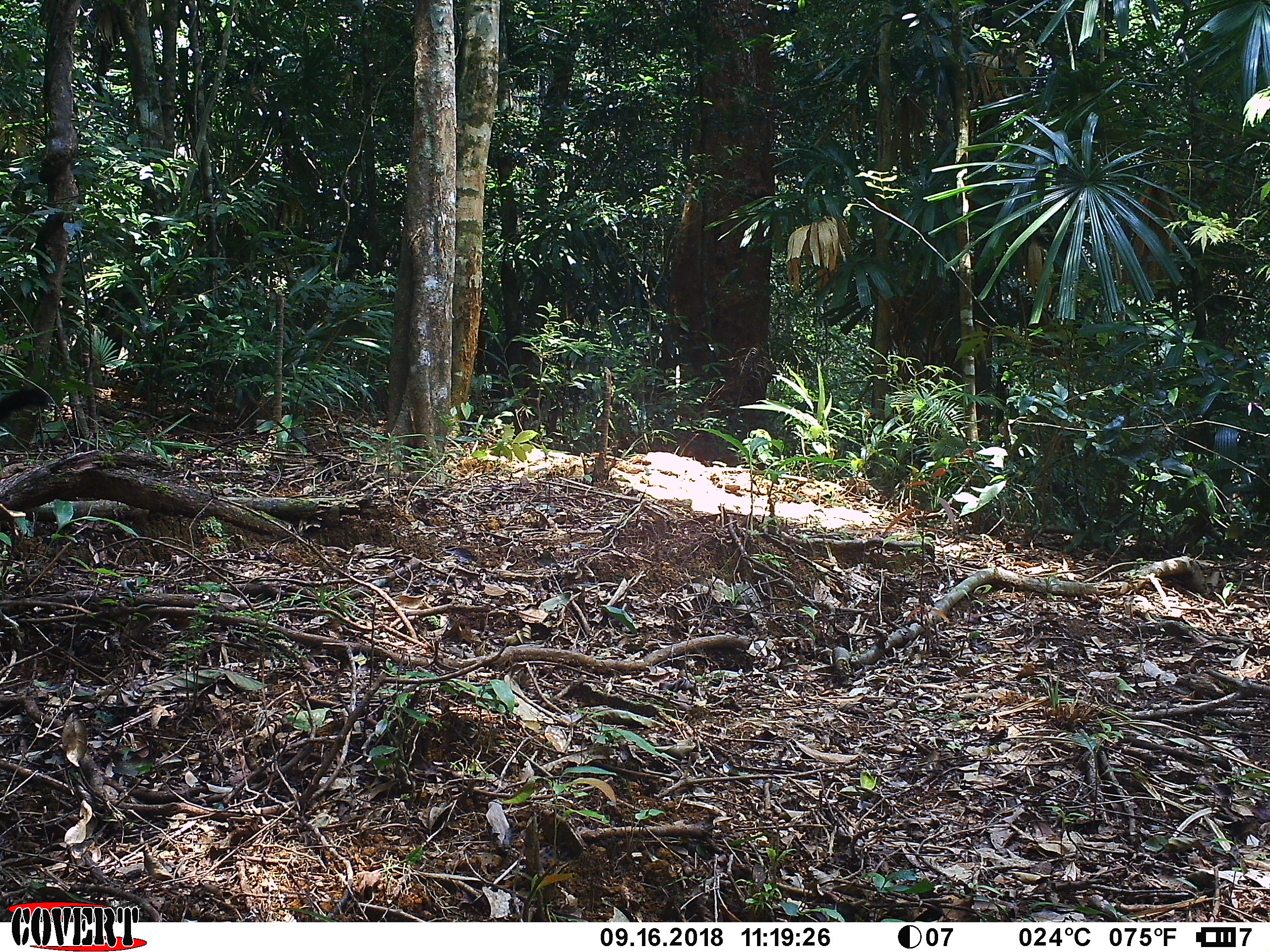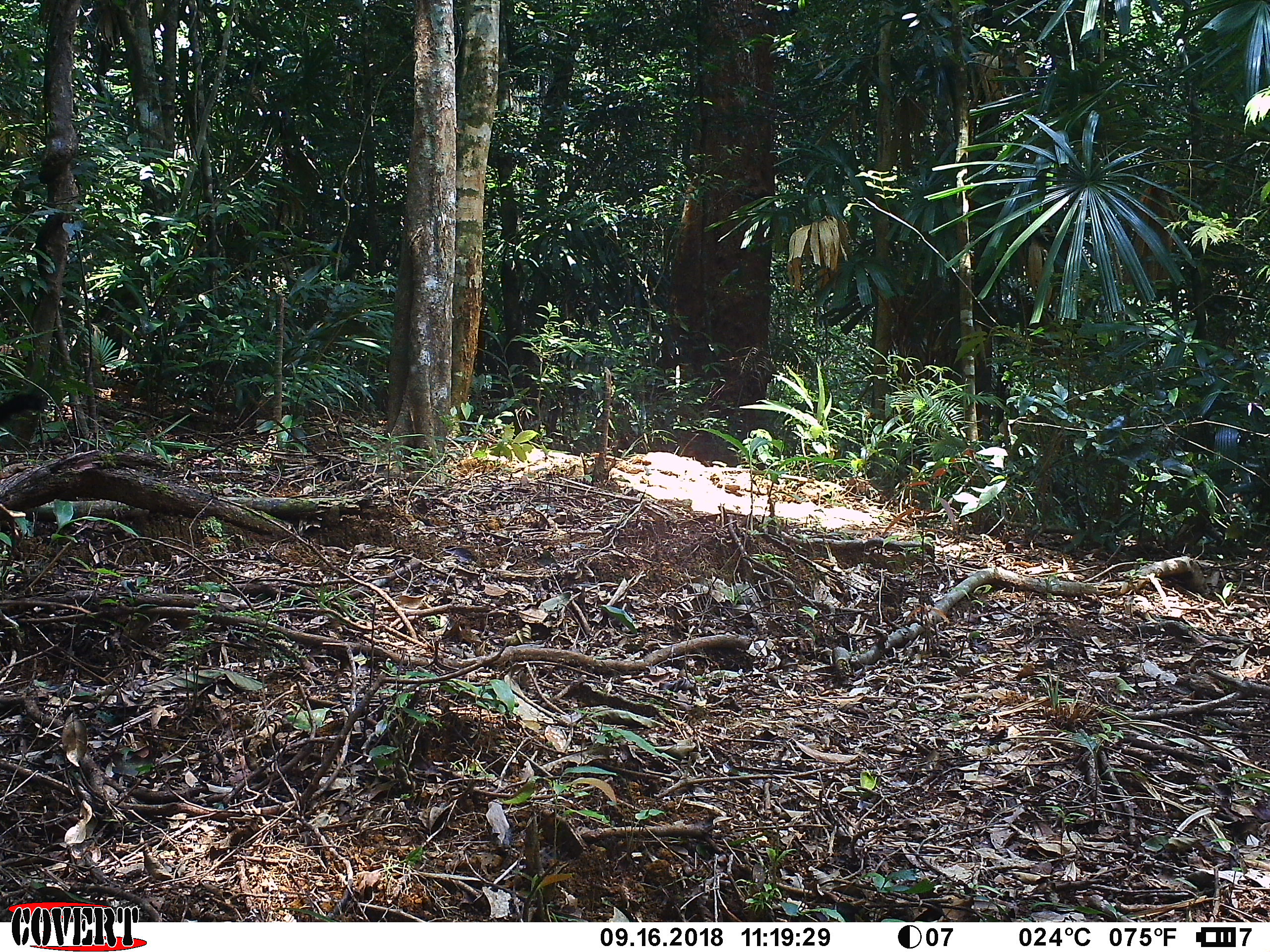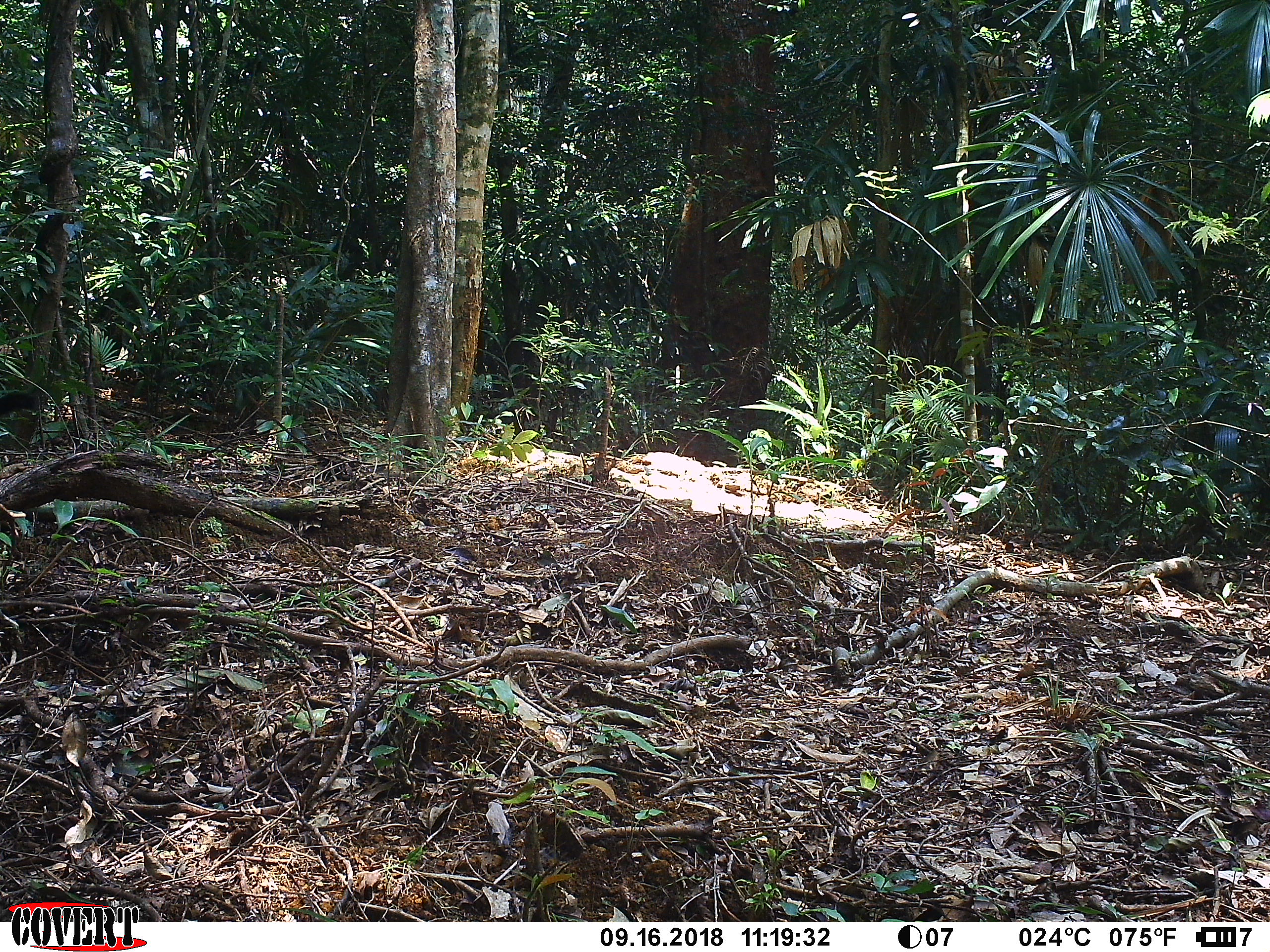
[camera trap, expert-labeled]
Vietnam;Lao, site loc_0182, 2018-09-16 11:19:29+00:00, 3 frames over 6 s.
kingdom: Animalia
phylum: Chordata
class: Mammalia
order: Carnivora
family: Mustelidae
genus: Martes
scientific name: Martes flavigula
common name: yellow-throated marten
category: yellow throated marten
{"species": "yellow throated marten (yellow-throated marten) (Martes flavigula)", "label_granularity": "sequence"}